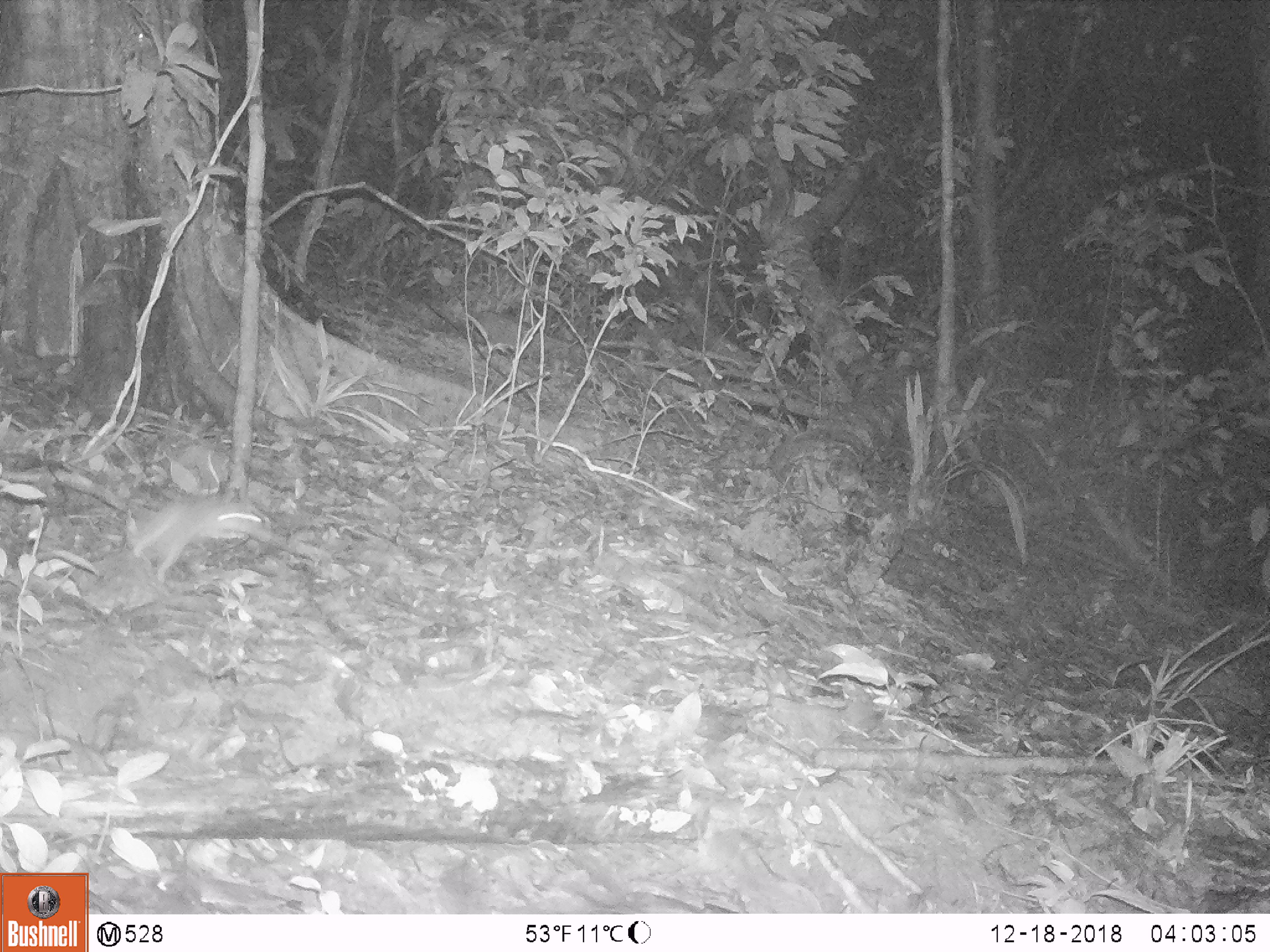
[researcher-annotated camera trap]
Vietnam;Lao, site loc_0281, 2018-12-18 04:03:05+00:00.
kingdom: Animalia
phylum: Chordata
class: Mammalia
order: Rodentia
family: Muridae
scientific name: Muridae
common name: old-world mice and rats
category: unidentified murid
Unidentified murid (old-world mice and rats) (Muridae). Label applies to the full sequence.